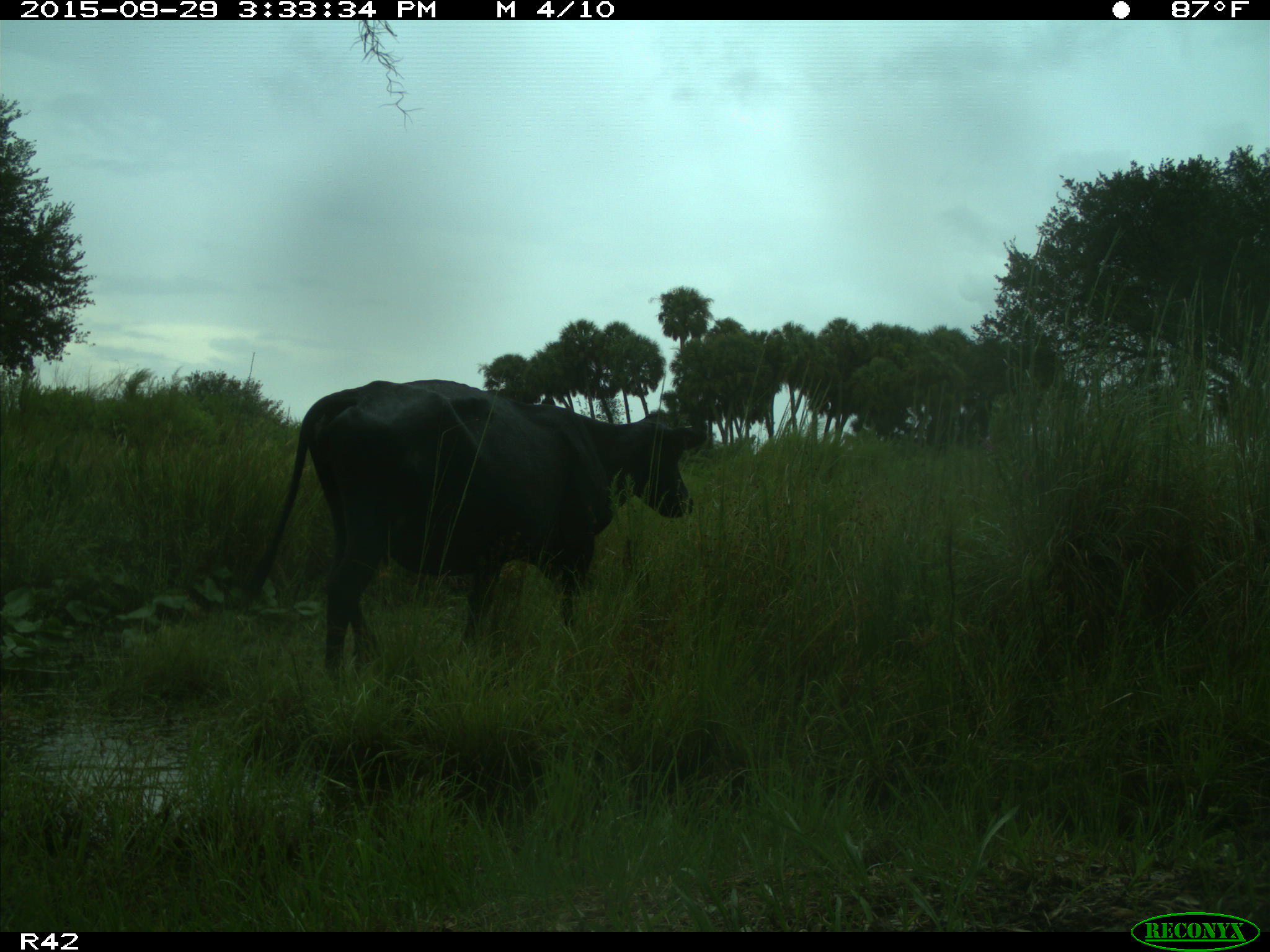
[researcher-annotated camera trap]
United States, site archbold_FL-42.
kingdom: Animalia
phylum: Chordata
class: Mammalia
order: Artiodactyla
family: Bovidae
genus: Bos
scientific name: Bos taurus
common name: domestic cow